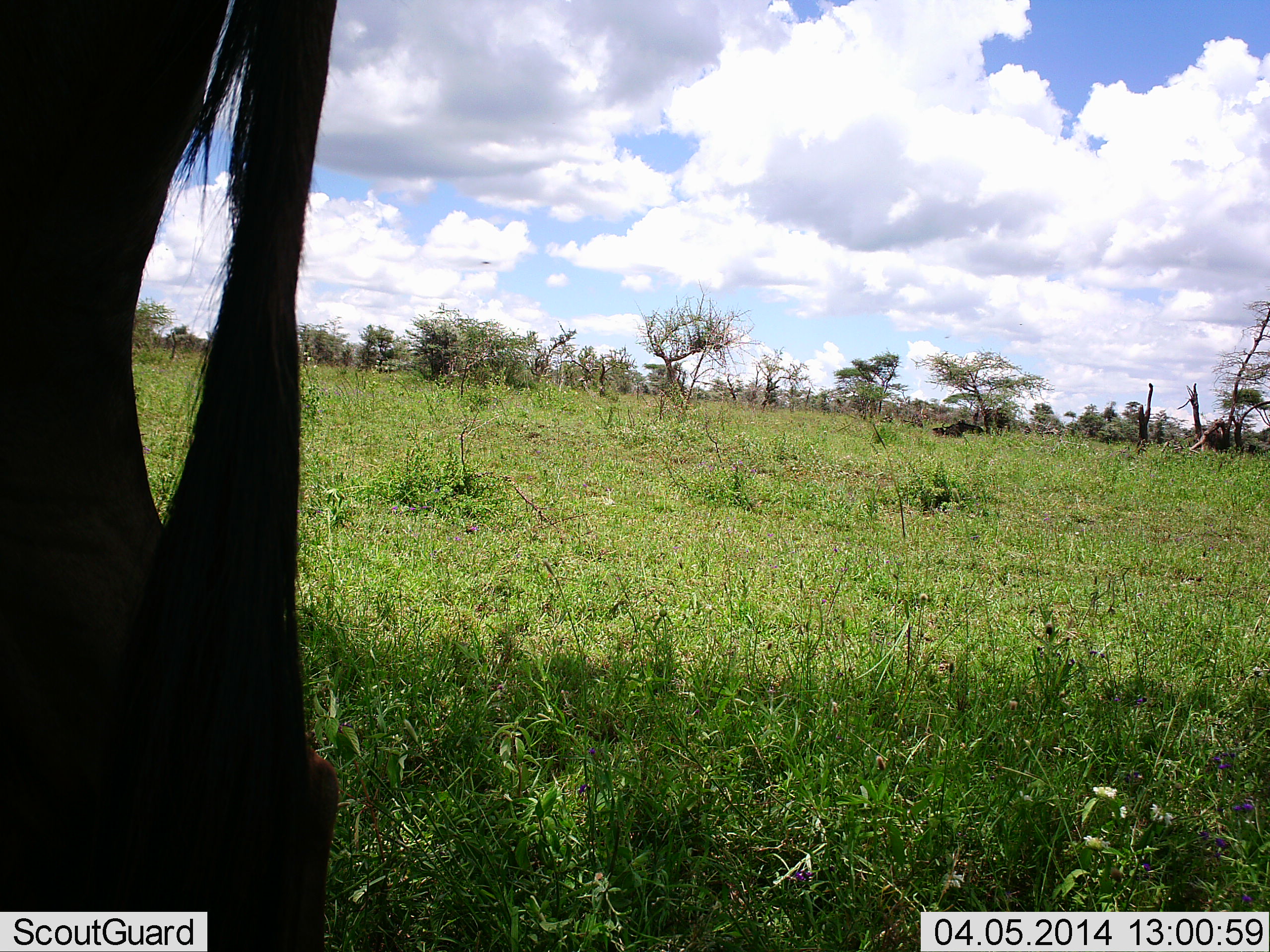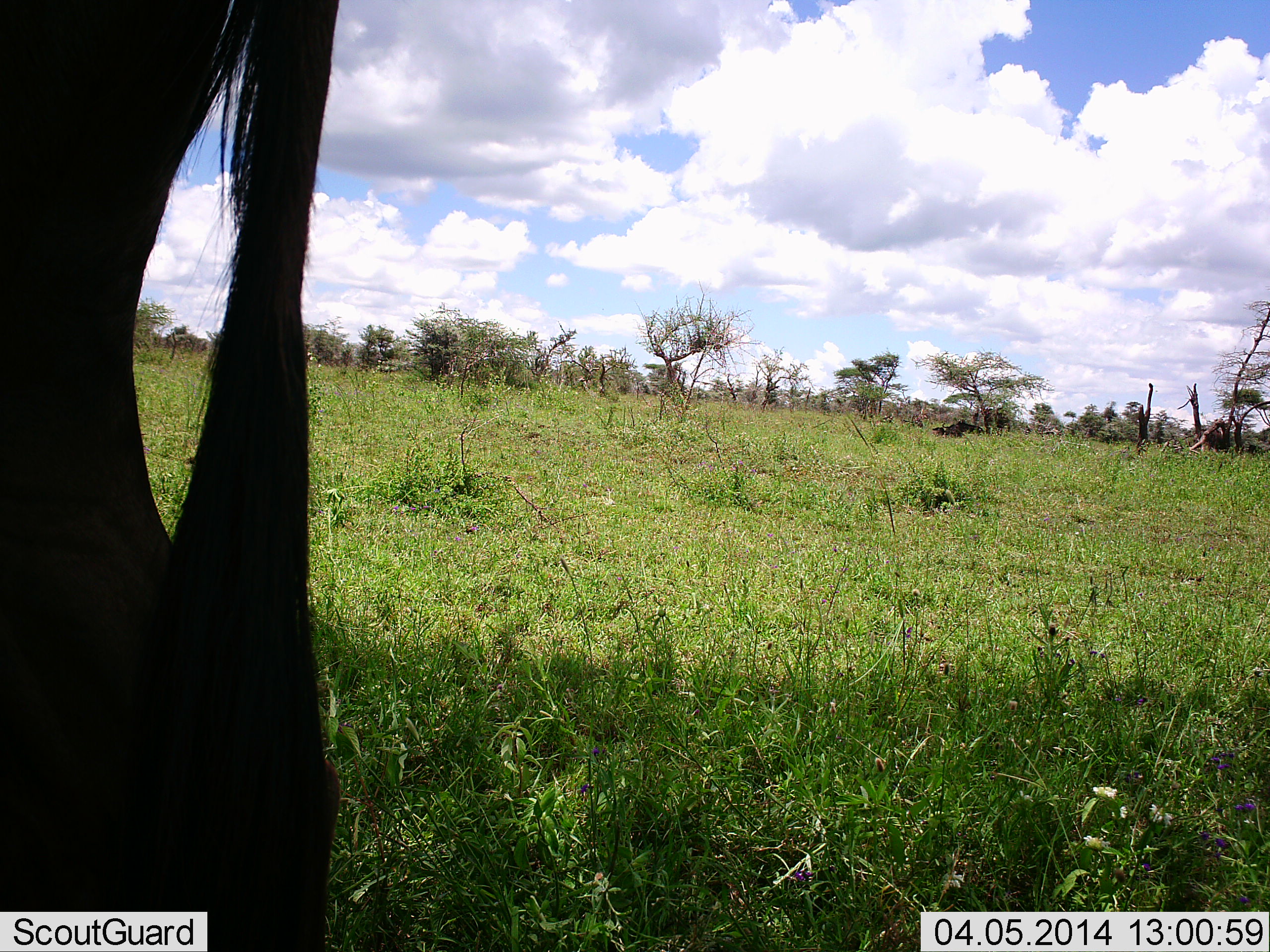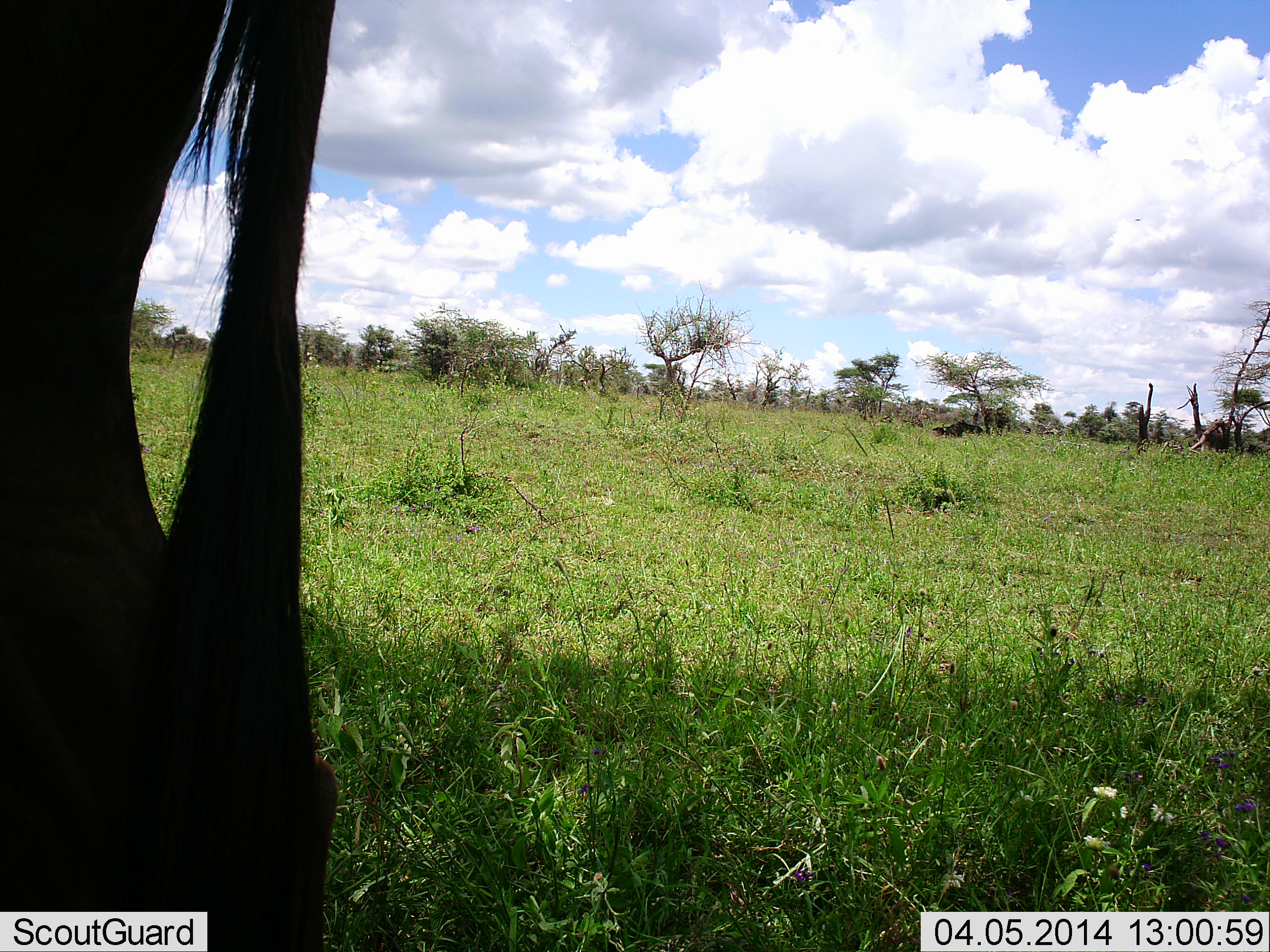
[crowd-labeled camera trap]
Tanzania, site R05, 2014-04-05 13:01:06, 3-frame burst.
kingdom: Animalia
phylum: Chordata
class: Mammalia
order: Artiodactyla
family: Bovidae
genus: Connochaetes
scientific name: Connochaetes taurinus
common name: blue wildebeest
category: wildebeest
Wildebeest (blue wildebeest) (Connochaetes taurinus), count 1. Behavior (volunteer vote fractions): standing 100%, resting 0%, moving 0%, interacting 0%. Young present (vote fraction): 0%. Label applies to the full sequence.